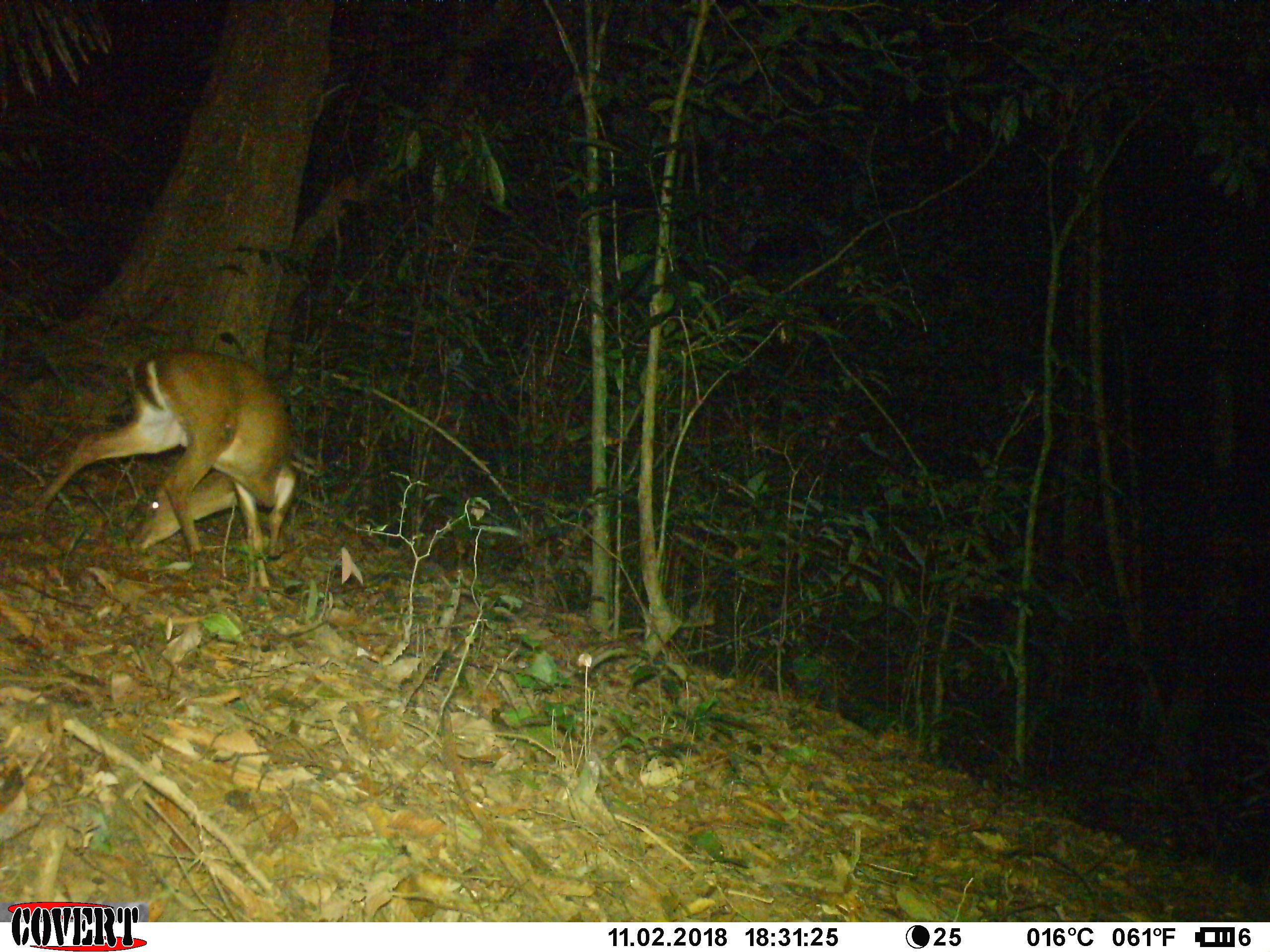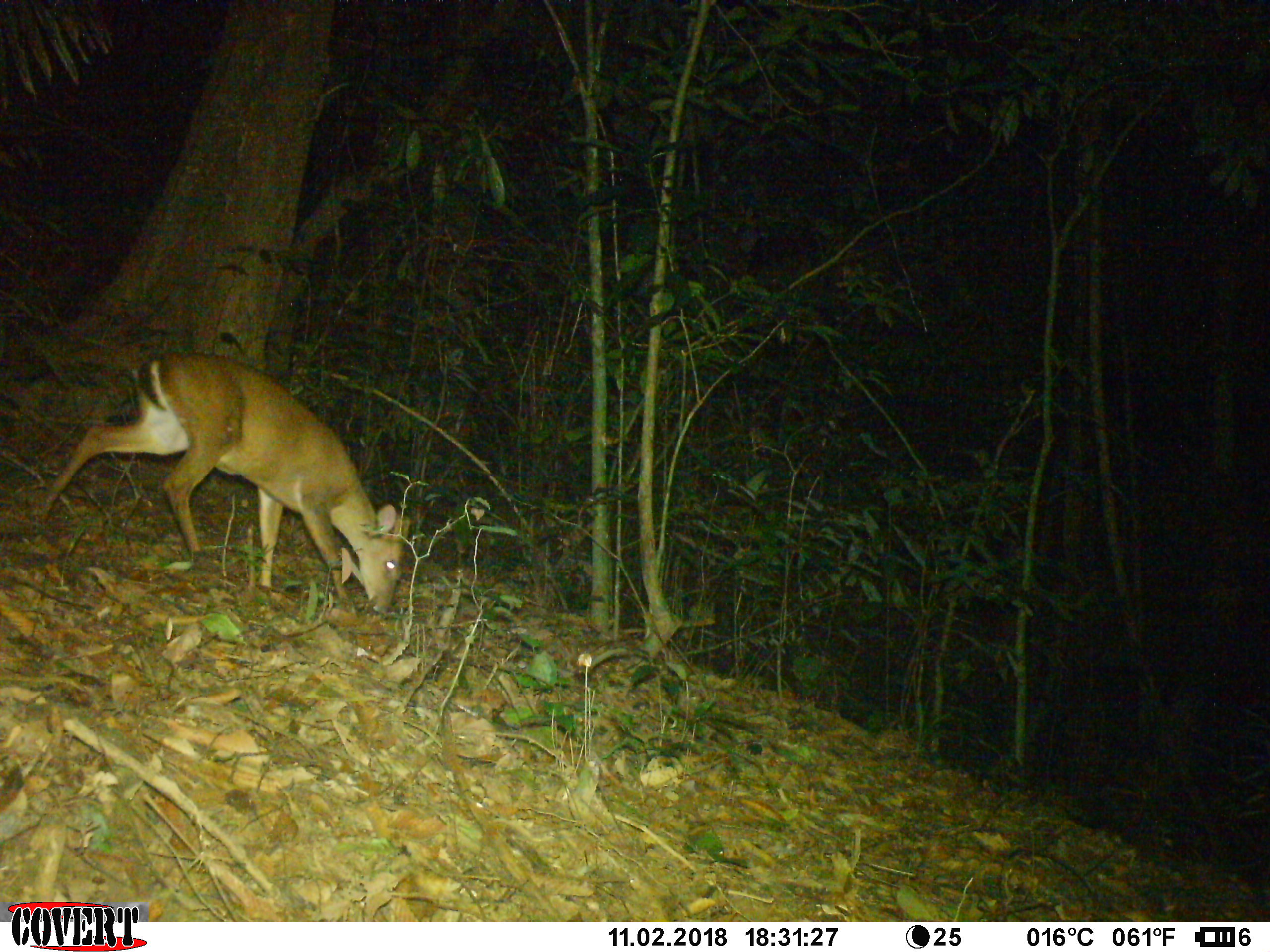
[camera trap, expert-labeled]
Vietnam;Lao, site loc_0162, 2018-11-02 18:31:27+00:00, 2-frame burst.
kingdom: Animalia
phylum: Chordata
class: Mammalia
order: Artiodactyla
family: Cervidae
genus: Muntiacus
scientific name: Muntiacus vuquangensis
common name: large-antlered muntjac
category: large antlered muntjac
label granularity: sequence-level